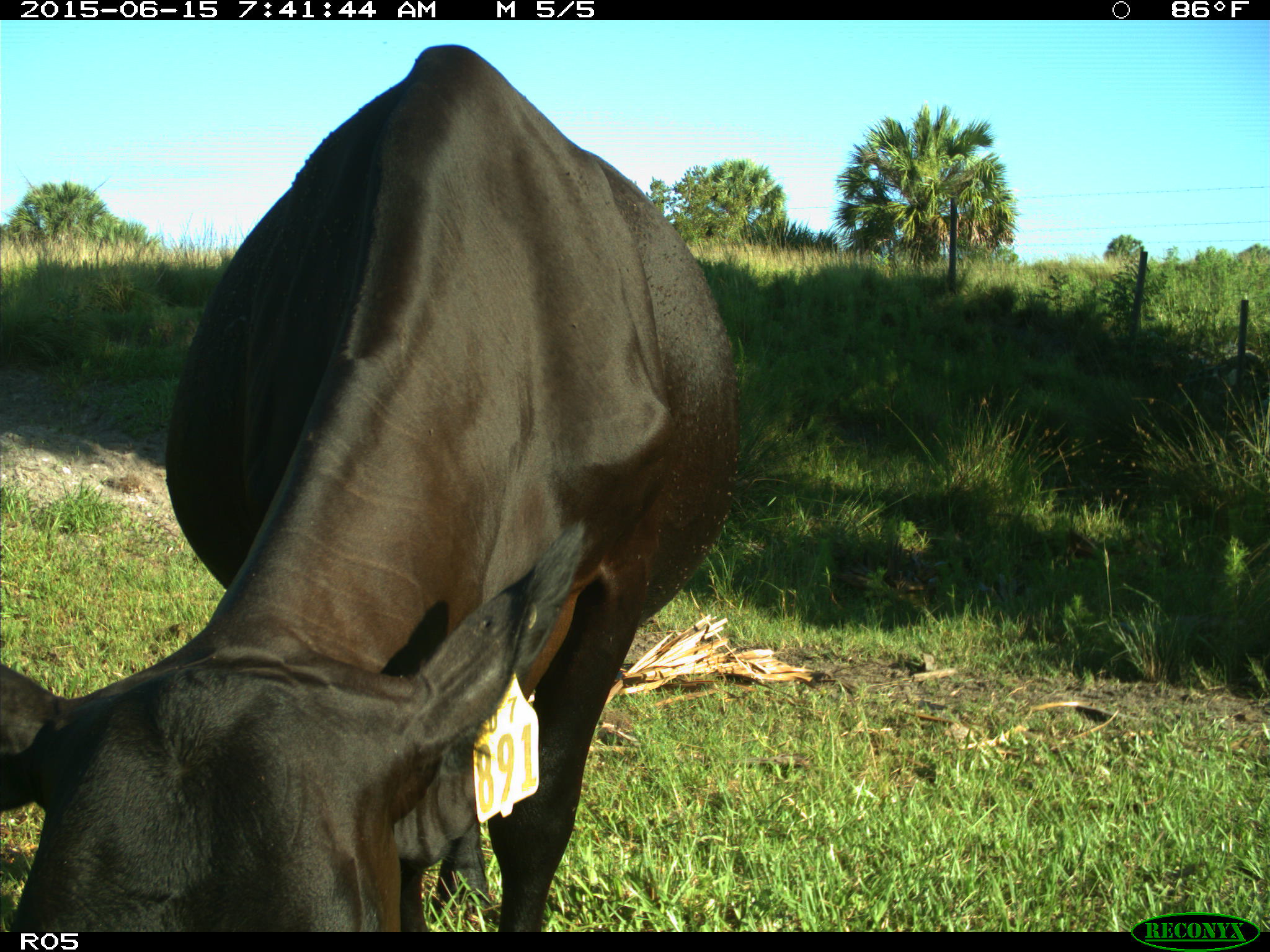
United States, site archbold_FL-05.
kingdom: Animalia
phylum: Chordata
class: Mammalia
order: Artiodactyla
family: Bovidae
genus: Bos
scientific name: Bos taurus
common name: domestic cow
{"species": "Bos taurus (domestic cow)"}